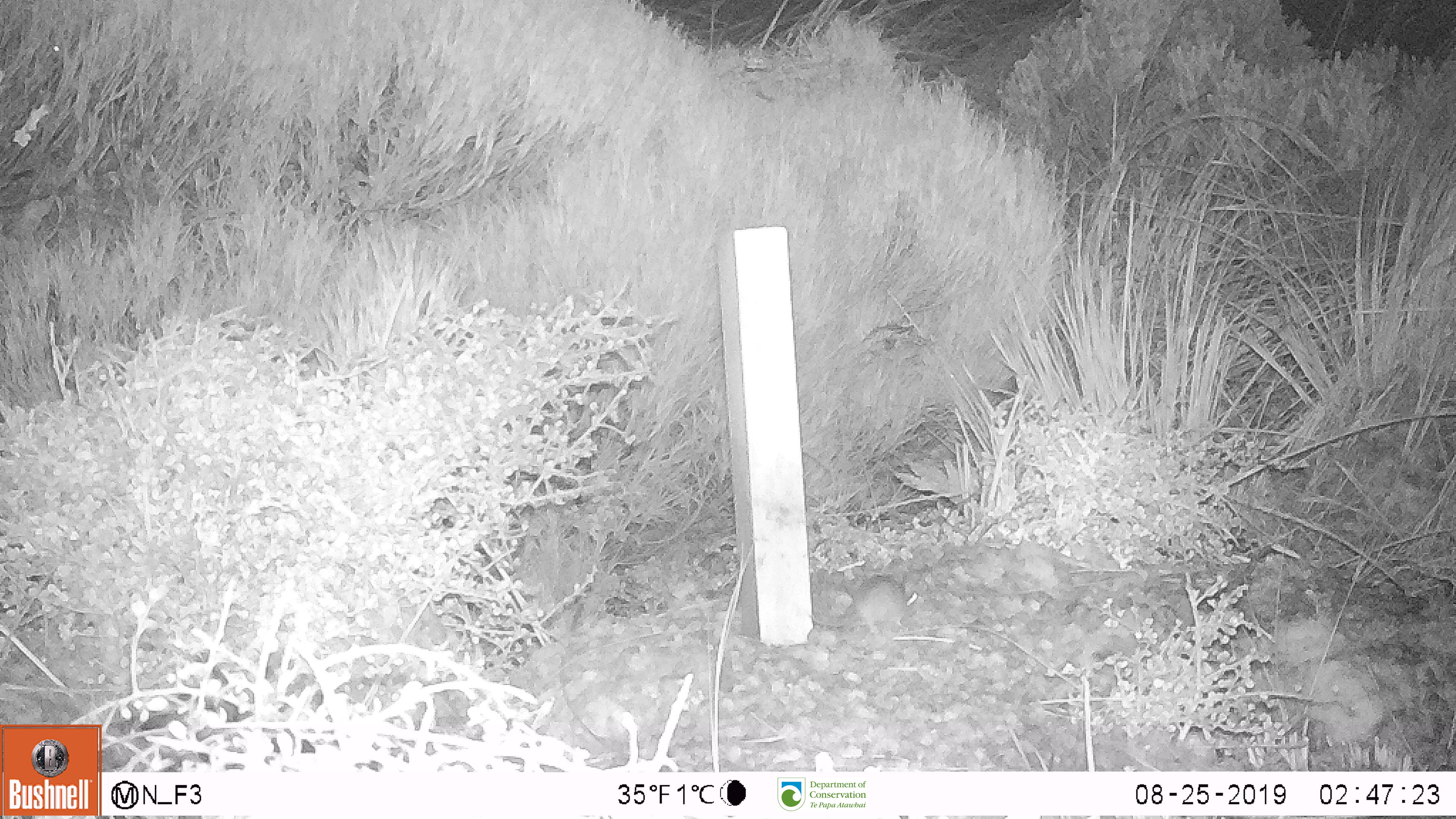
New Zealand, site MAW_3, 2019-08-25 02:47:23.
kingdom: Animalia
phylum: Chordata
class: Mammalia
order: Rodentia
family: Muridae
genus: Mus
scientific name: Mus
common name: mouse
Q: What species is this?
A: Mouse (Mus).